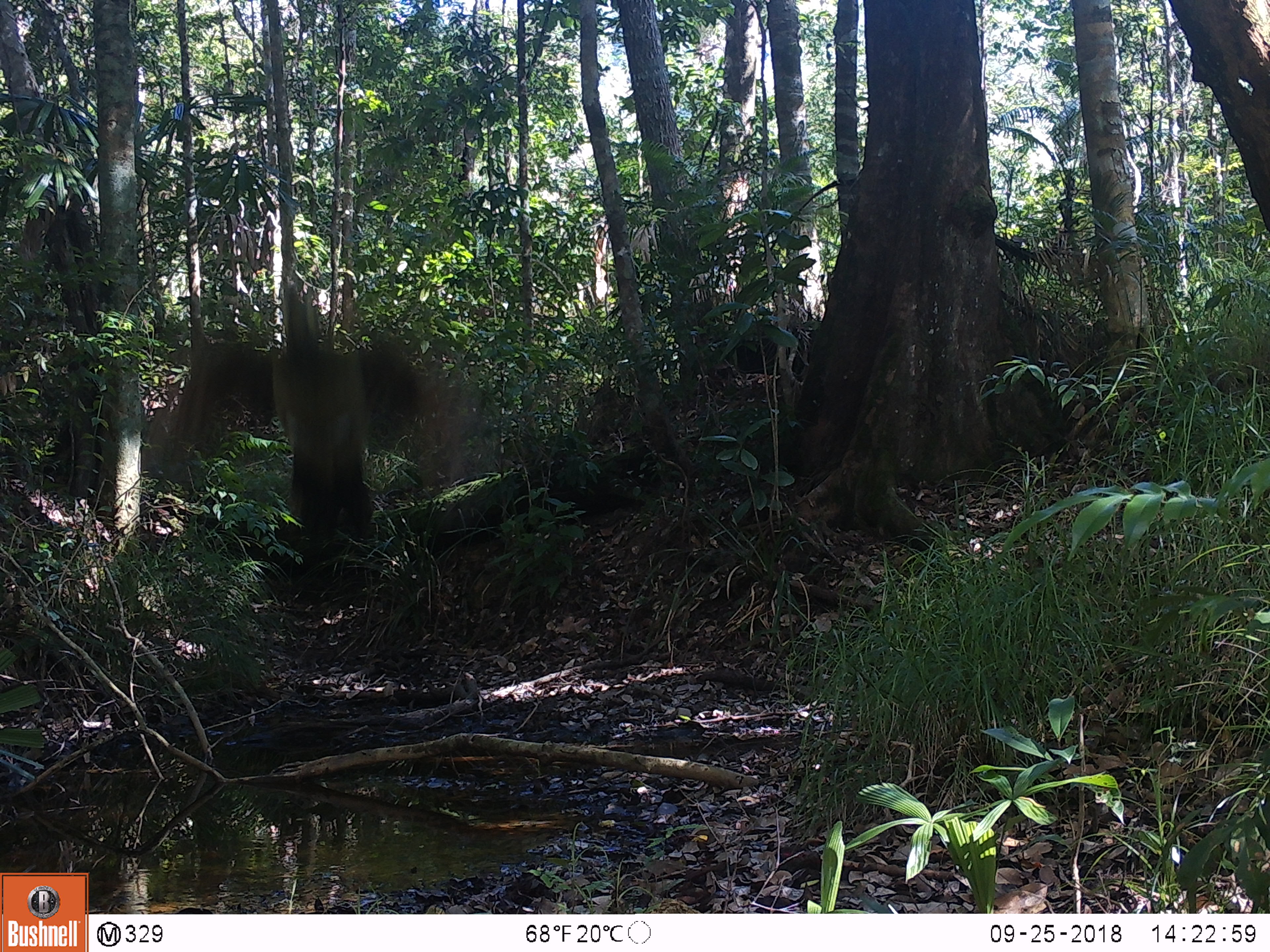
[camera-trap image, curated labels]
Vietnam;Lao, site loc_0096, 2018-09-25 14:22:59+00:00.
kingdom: Animalia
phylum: Chordata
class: Aves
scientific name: Aves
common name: bird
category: unidentified bird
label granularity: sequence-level